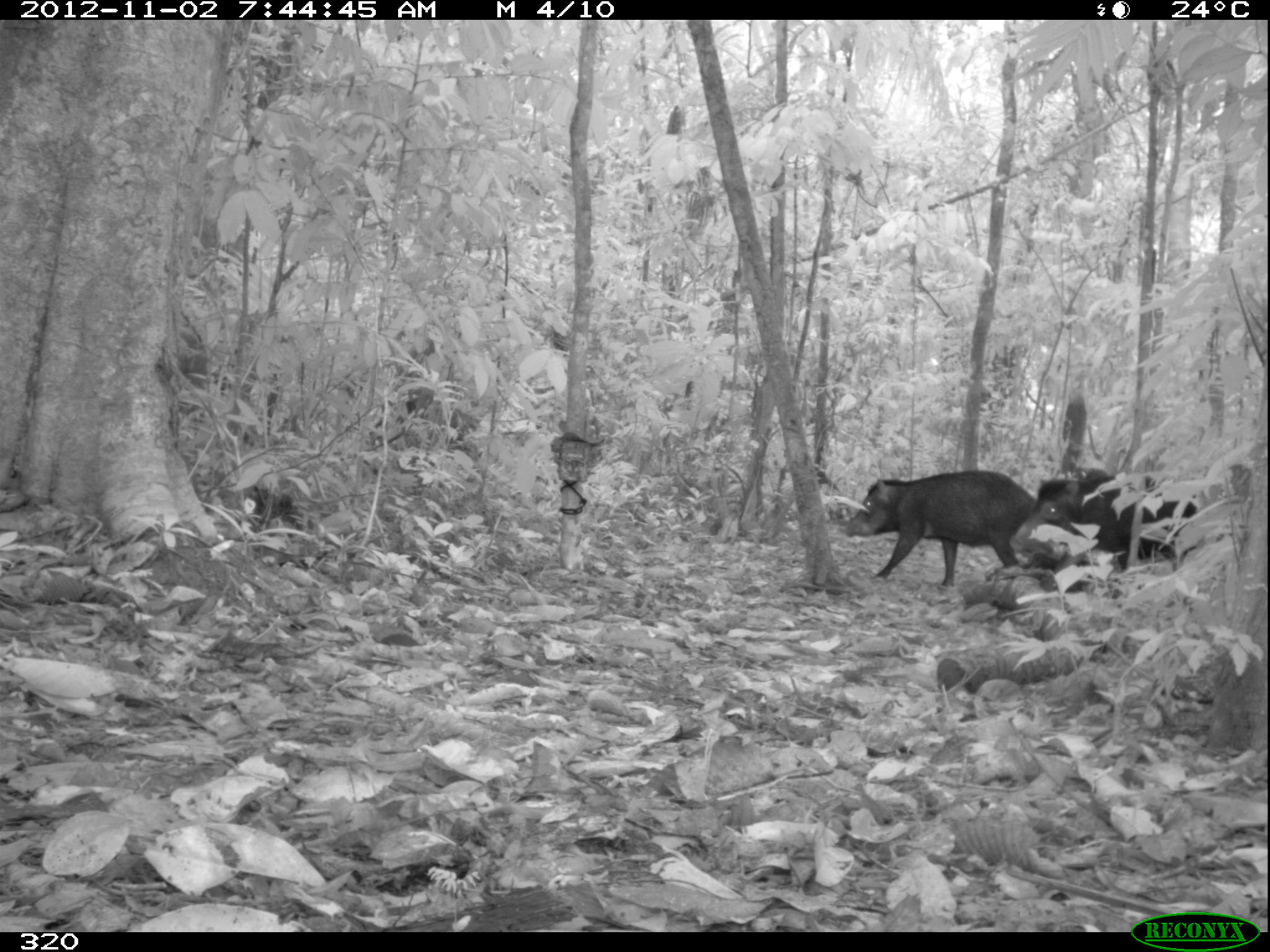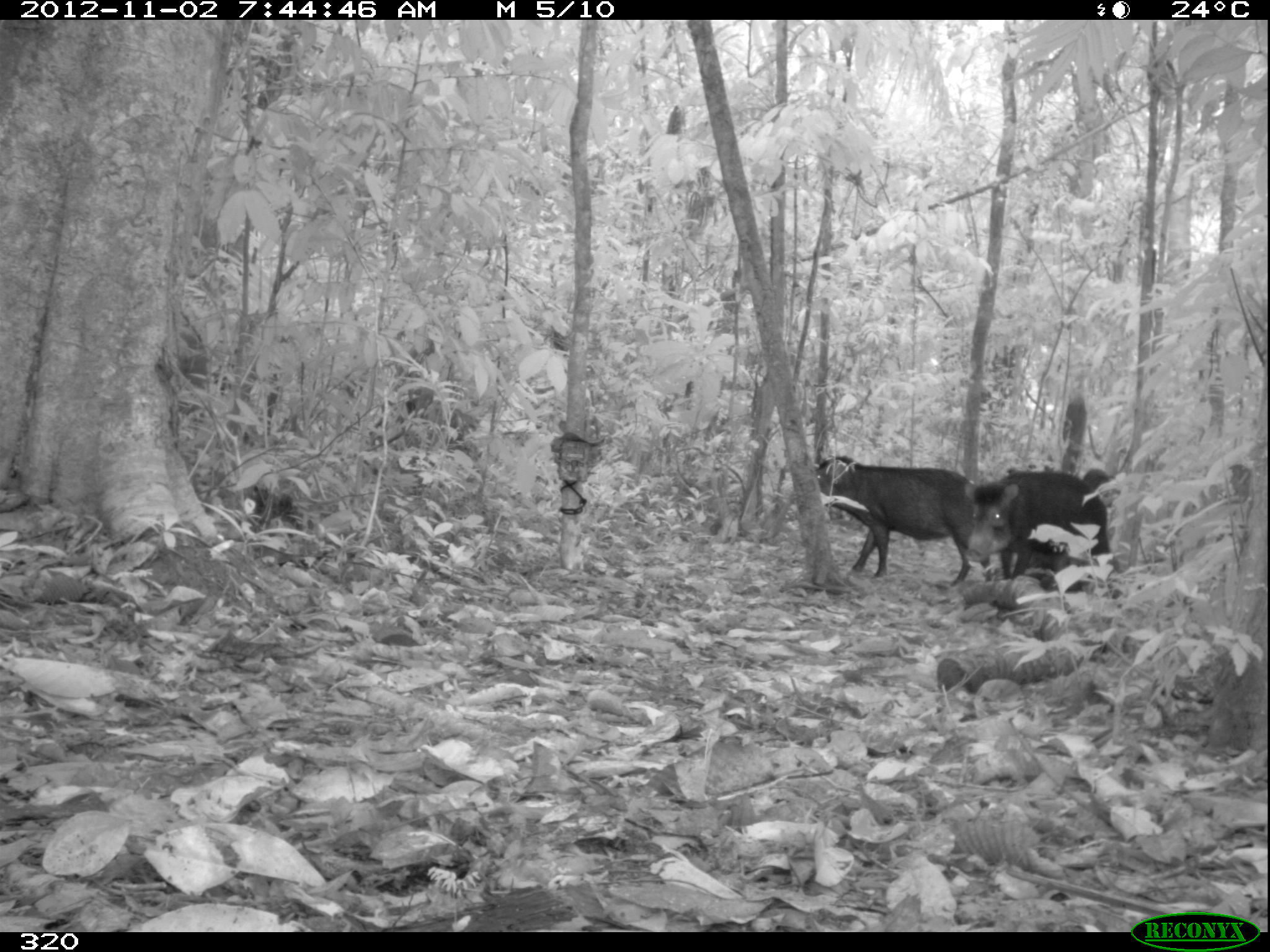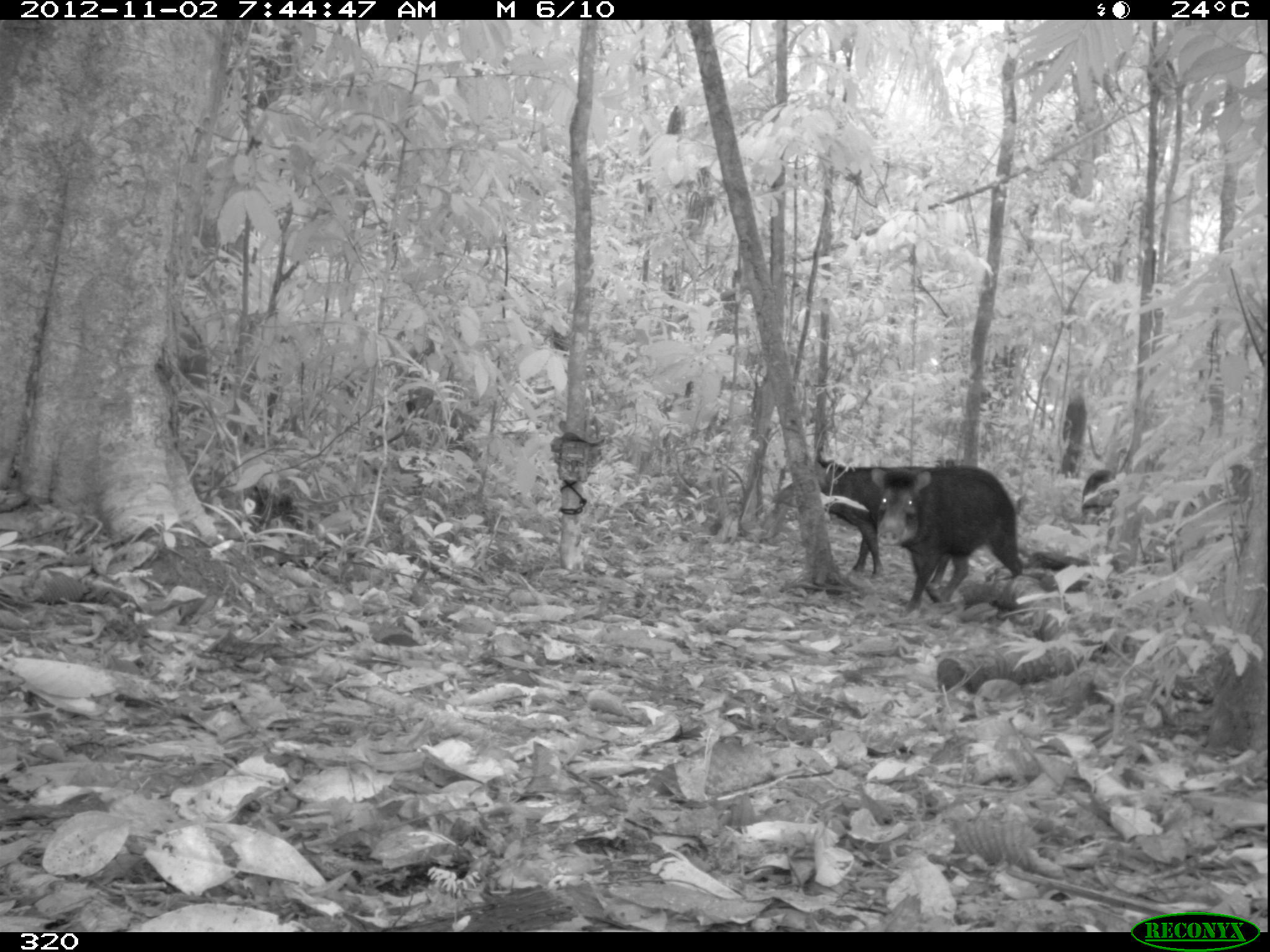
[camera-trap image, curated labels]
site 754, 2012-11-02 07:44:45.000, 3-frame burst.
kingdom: Animalia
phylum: Chordata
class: Mammalia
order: Artiodactyla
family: Tayassuidae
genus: Tayassu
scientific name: Tayassu pecari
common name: white-lipped peccary